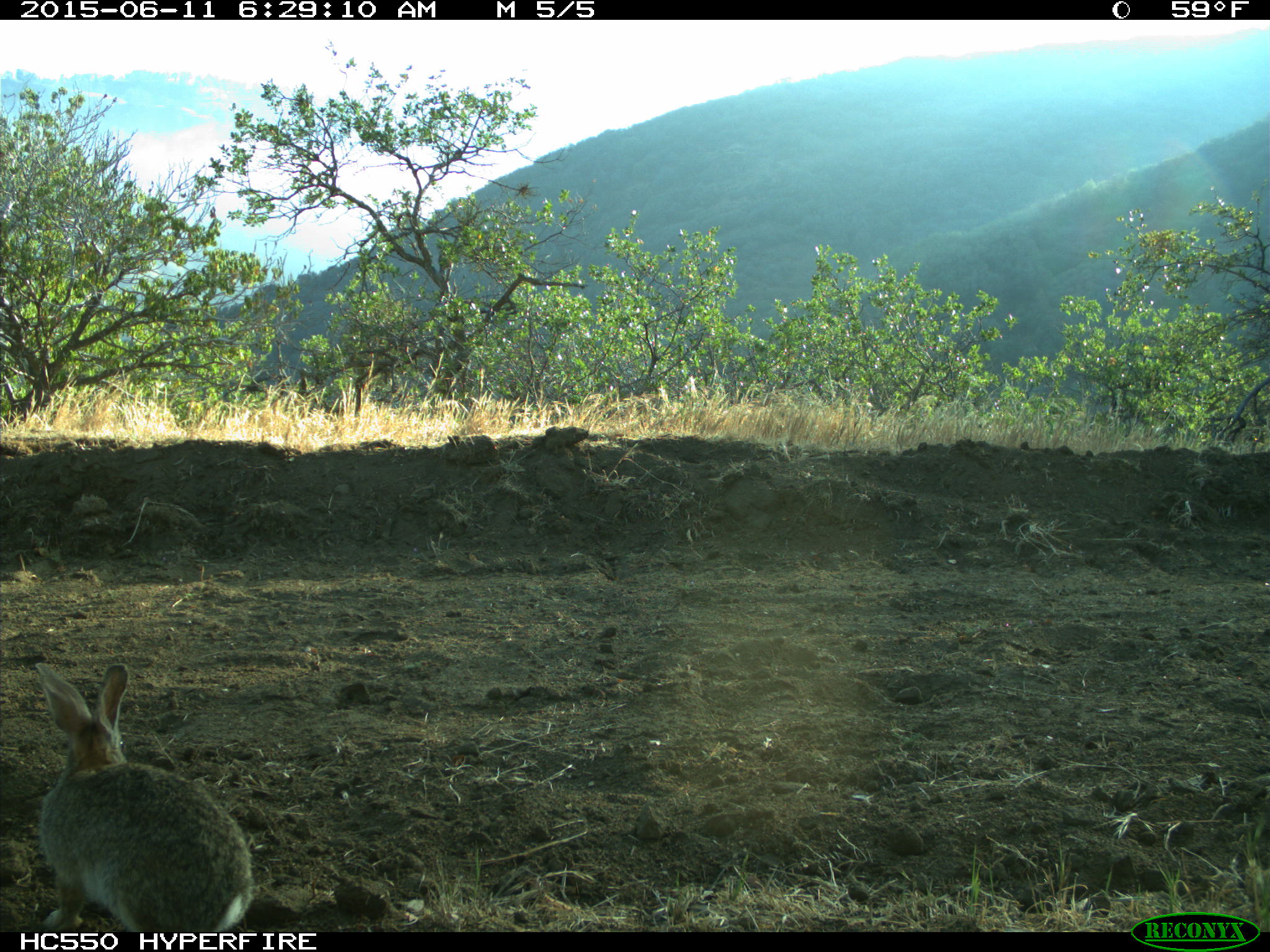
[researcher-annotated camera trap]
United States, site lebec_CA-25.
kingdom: Animalia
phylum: Chordata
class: Mammalia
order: Lagomorpha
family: Leporidae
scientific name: Leporidae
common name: rabbits and hares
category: unidentified rabbit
Unidentified rabbit (rabbits and hares) (Leporidae).